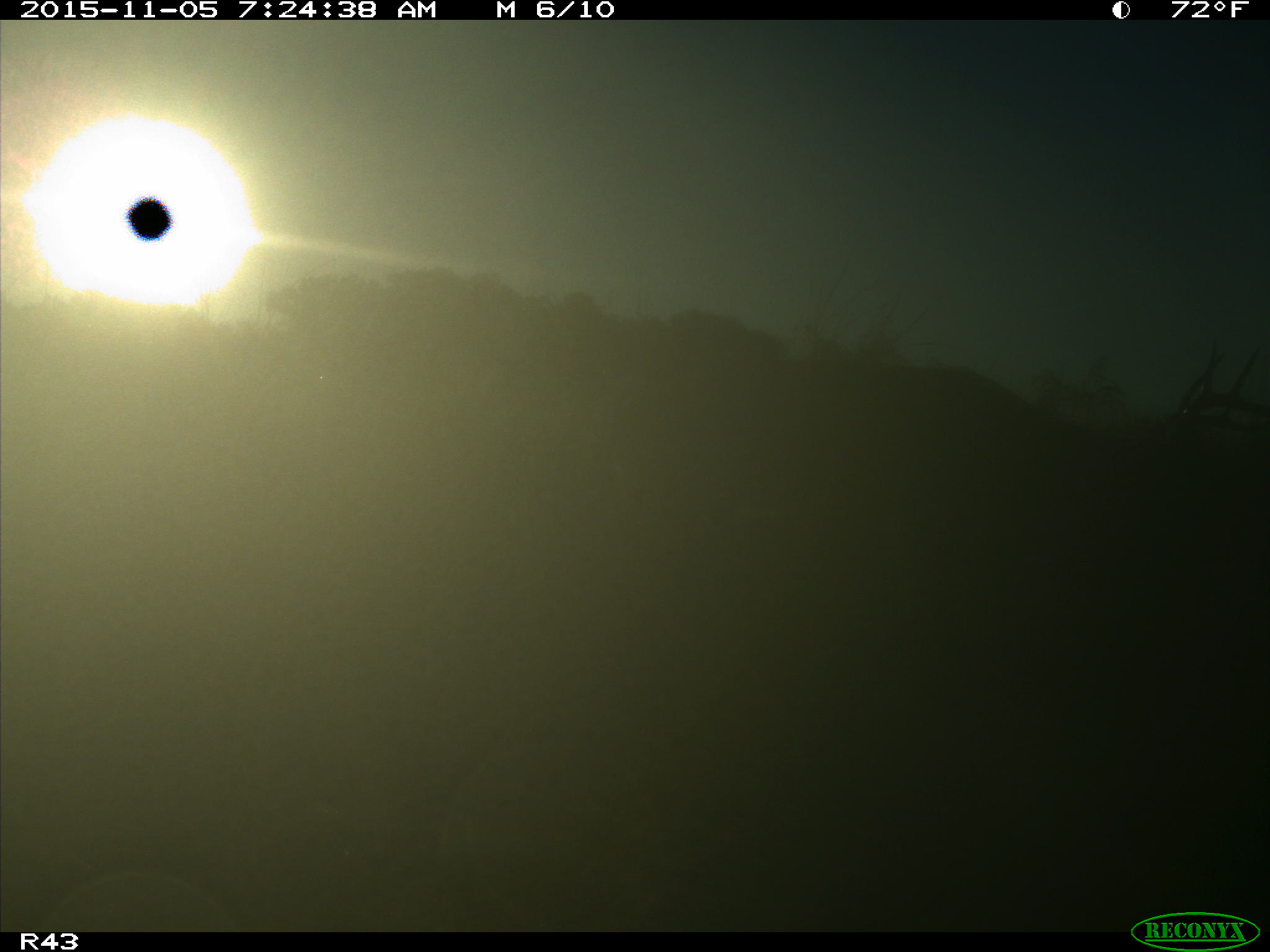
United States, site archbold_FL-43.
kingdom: Animalia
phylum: Chordata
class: Mammalia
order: Artiodactyla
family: Cervidae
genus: Odocoileus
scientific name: Odocoileus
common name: deer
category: unidentified deer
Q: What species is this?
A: Unidentified deer (deer) (Odocoileus).